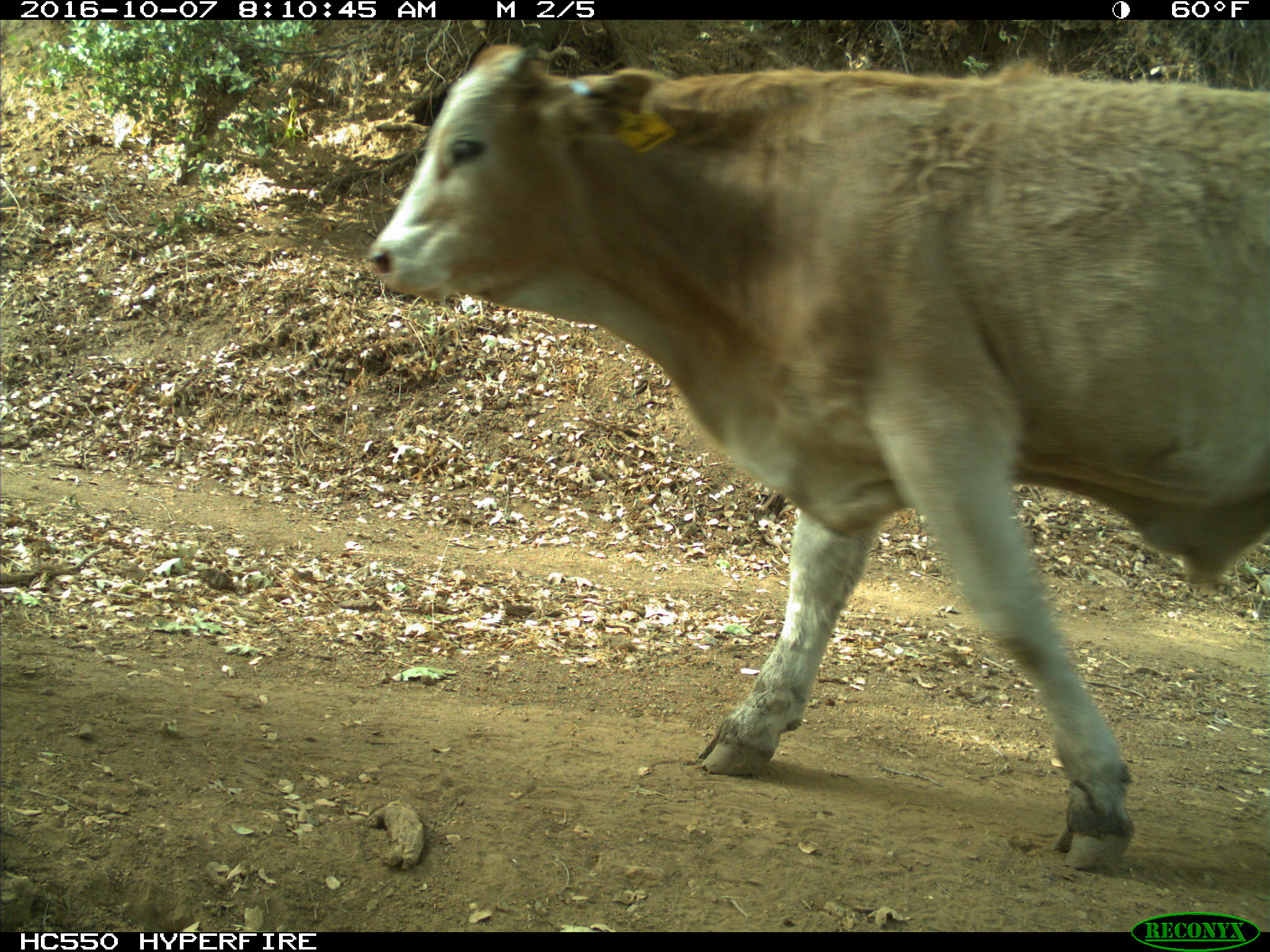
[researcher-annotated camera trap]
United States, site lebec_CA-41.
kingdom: Animalia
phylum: Chordata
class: Mammalia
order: Artiodactyla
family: Bovidae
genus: Bos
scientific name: Bos taurus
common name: domestic cow